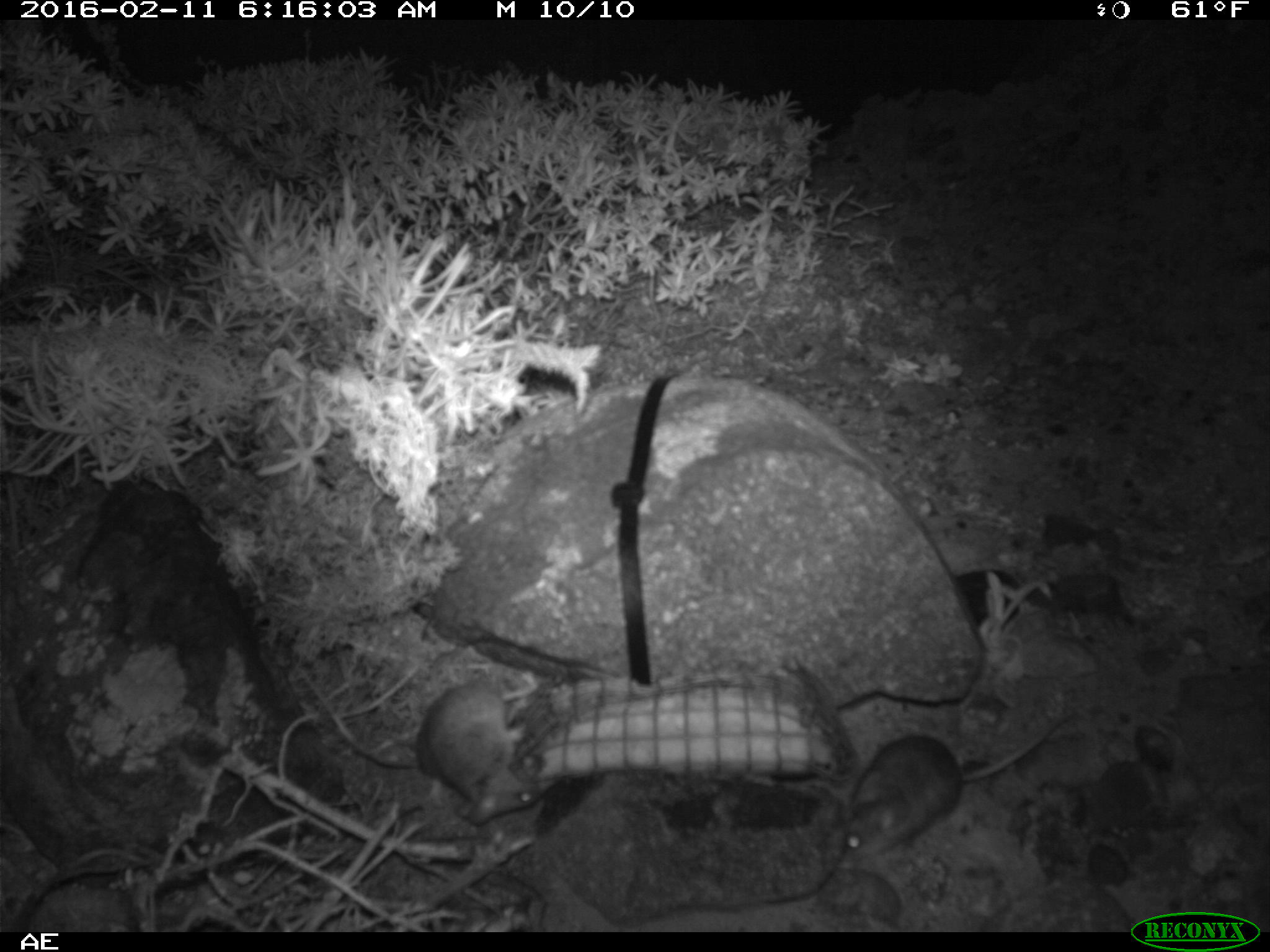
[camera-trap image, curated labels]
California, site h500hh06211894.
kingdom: Animalia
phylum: Chordata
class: Mammalia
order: Rodentia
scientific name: Rodentia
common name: rodent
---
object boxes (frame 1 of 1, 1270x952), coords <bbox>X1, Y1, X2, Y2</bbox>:
rodent: <bbox>297, 672, 545, 829</bbox>; <bbox>840, 715, 1073, 860</bbox>